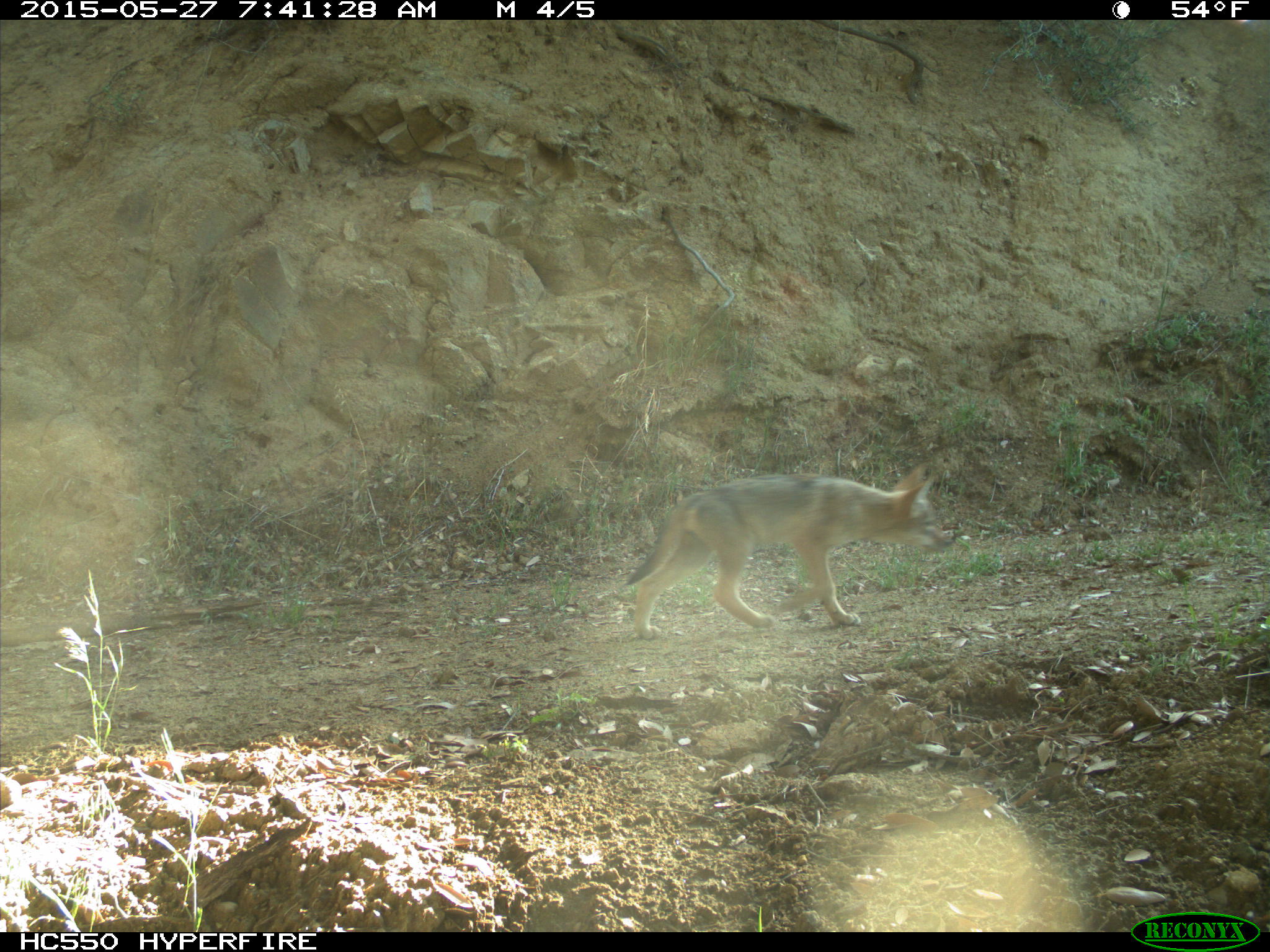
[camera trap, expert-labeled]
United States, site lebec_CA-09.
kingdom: Animalia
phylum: Chordata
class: Mammalia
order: Carnivora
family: Canidae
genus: Canis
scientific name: Canis latrans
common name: coyote